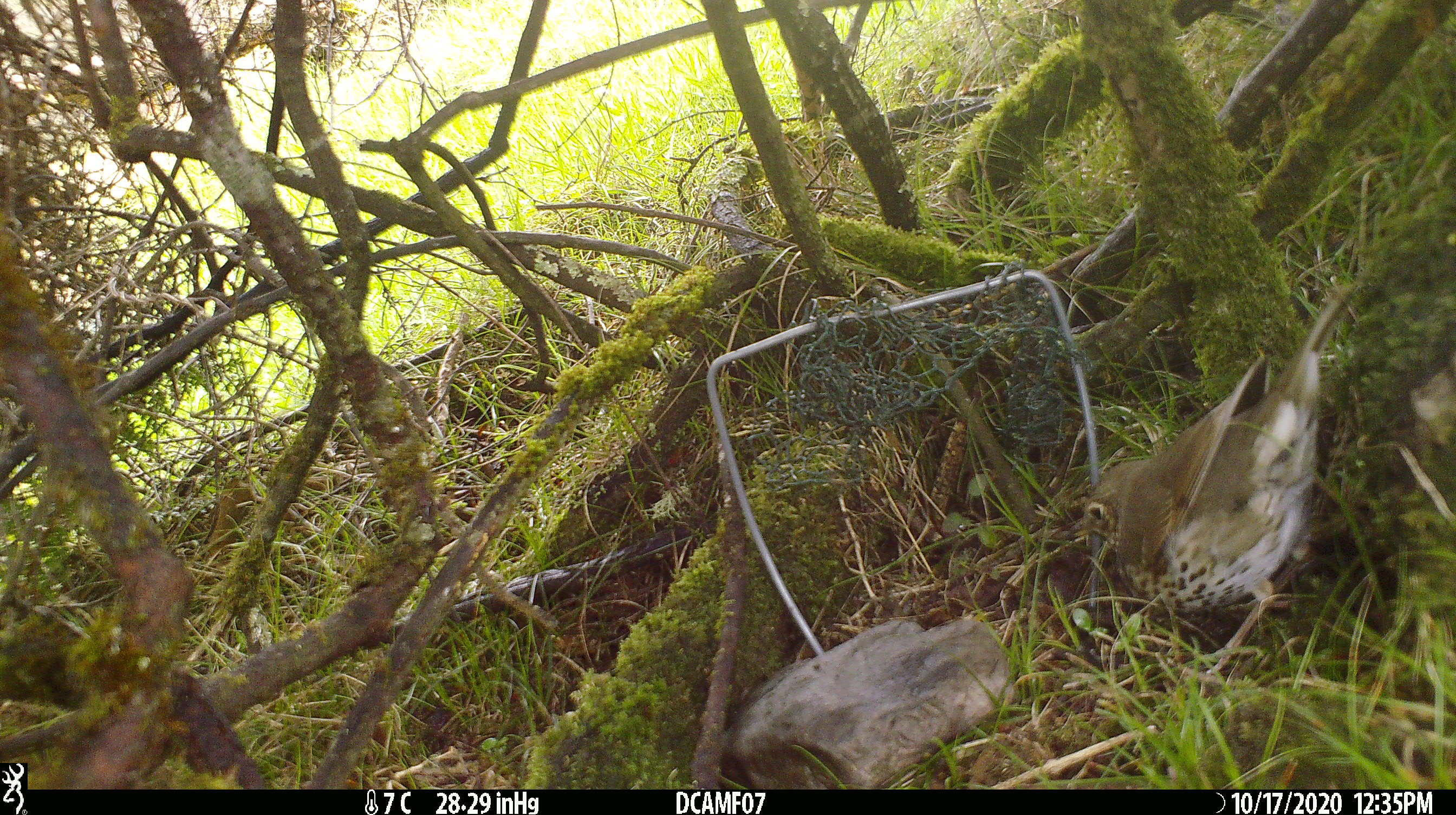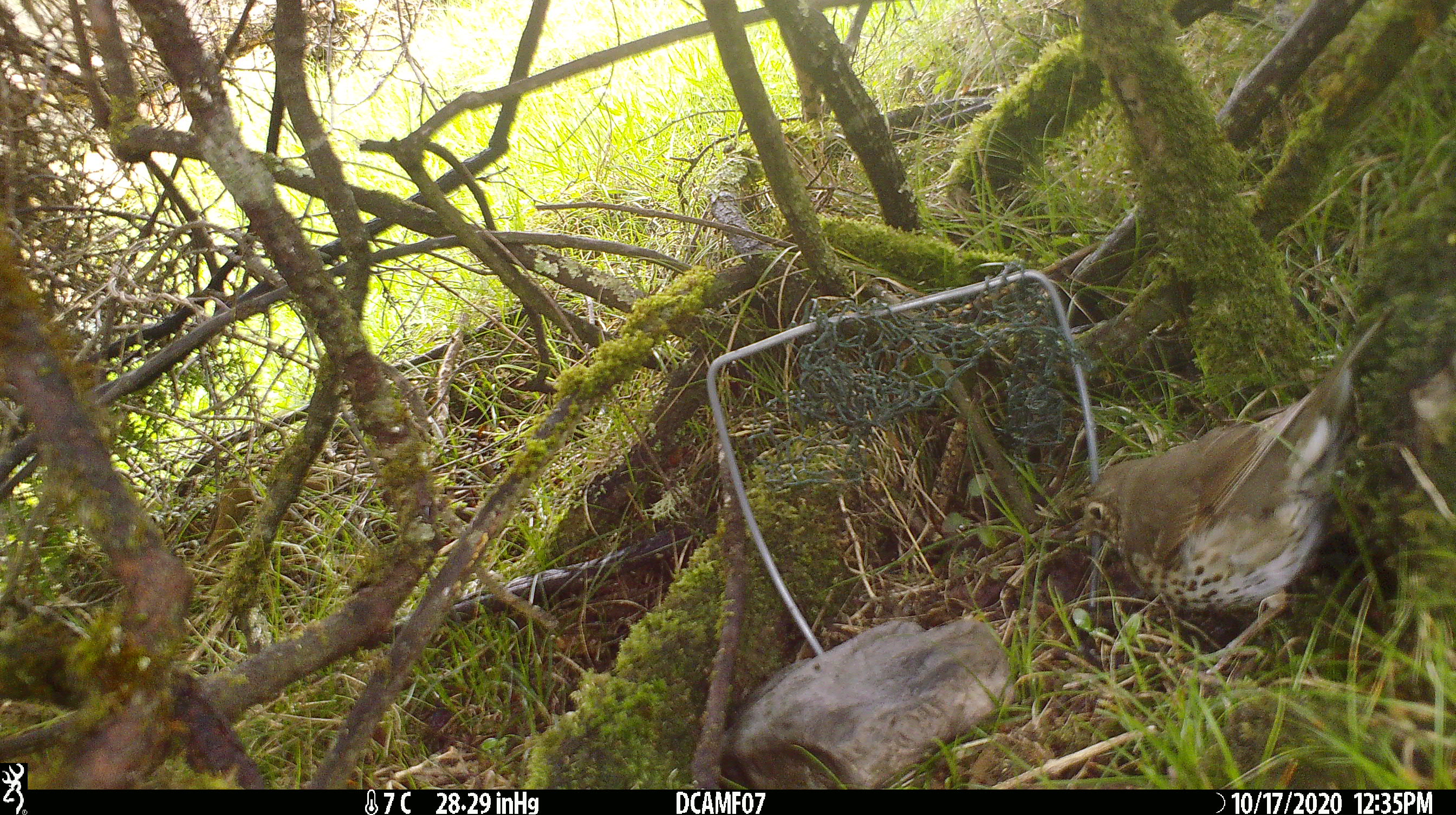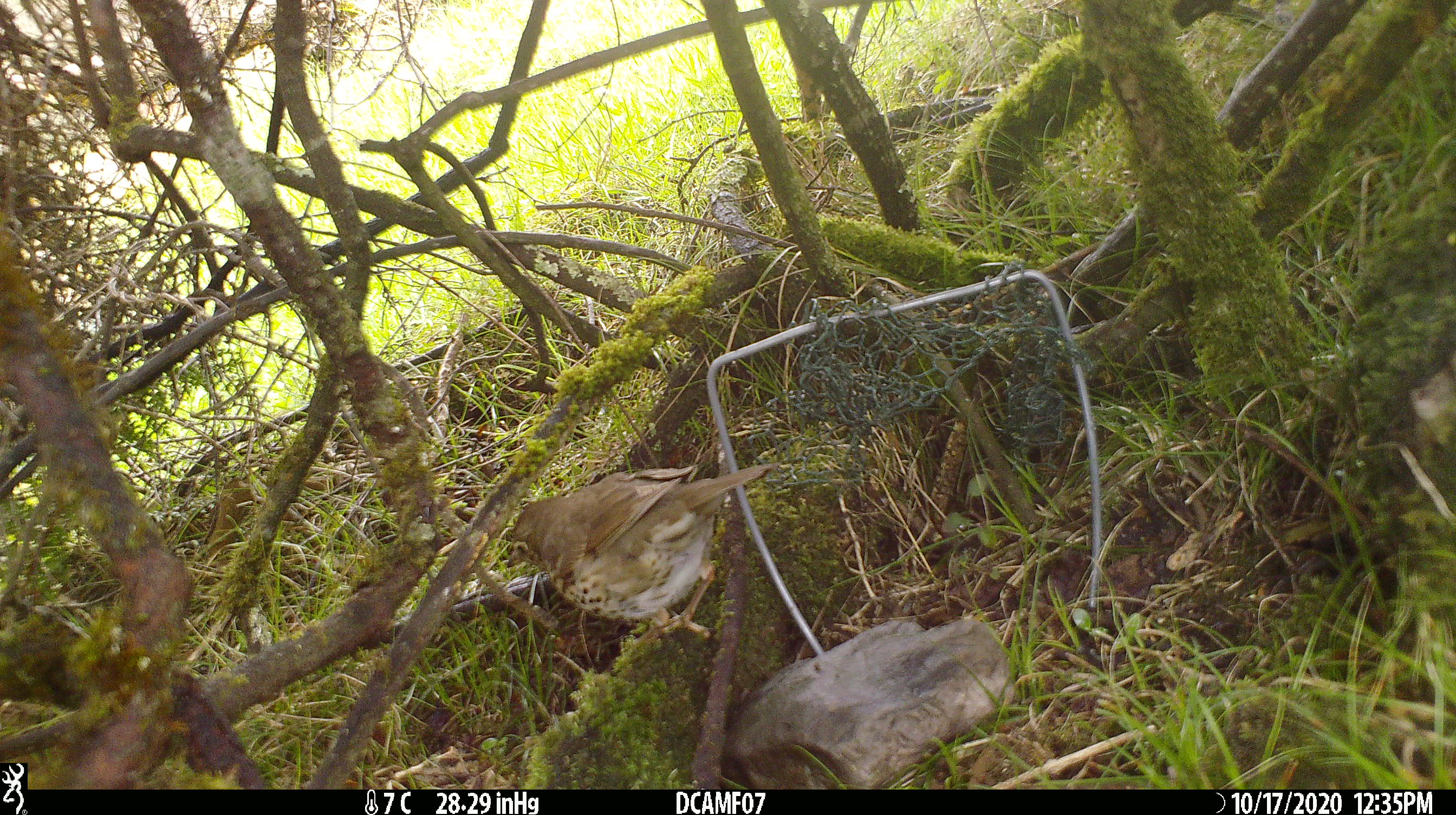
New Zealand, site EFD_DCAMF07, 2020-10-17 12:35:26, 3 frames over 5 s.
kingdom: Animalia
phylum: Chordata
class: Aves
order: Passeriformes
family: Turdidae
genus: Turdus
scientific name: Turdus philomelos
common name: song thrush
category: thrush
Thrush (song thrush) (Turdus philomelos).